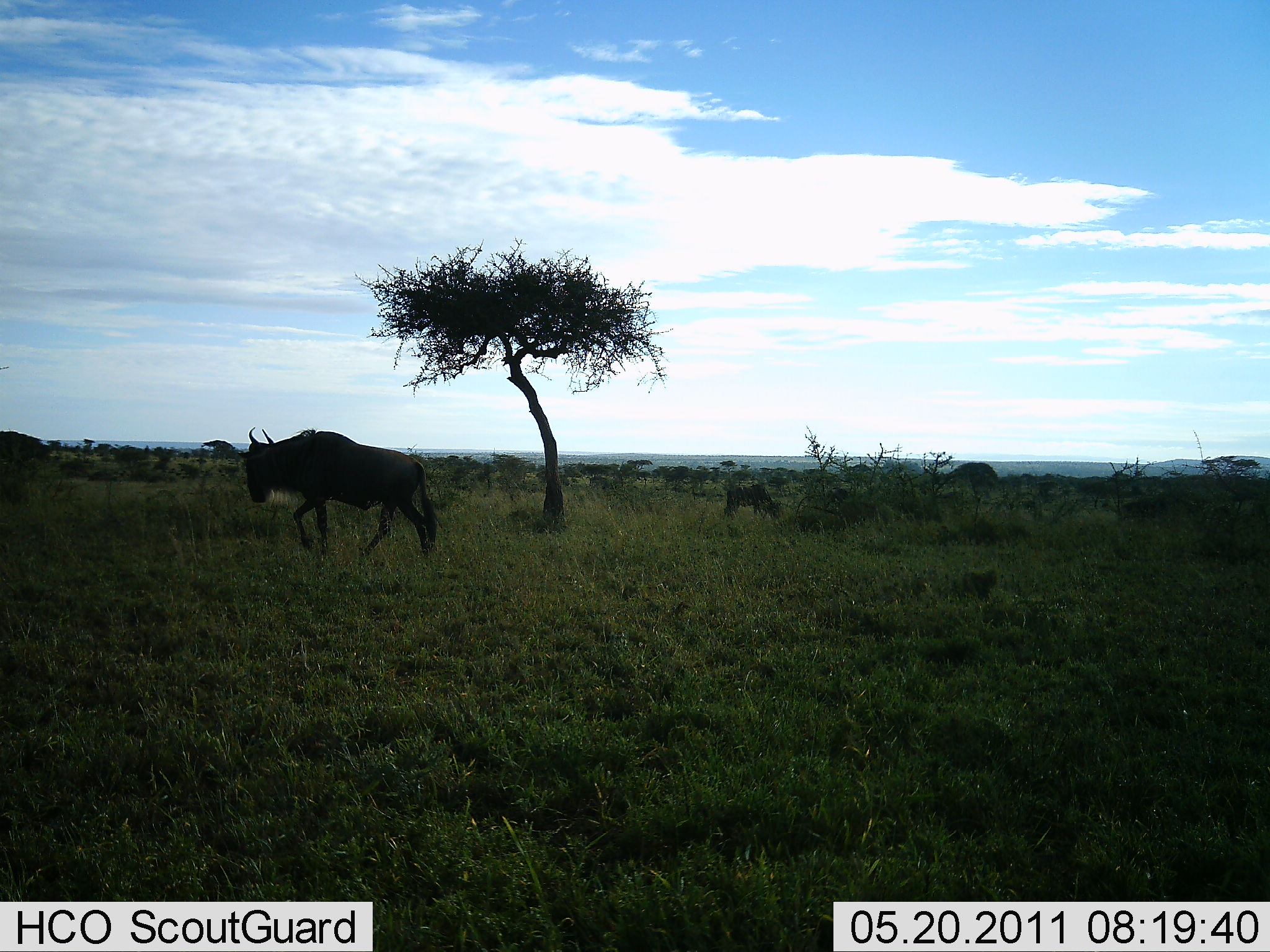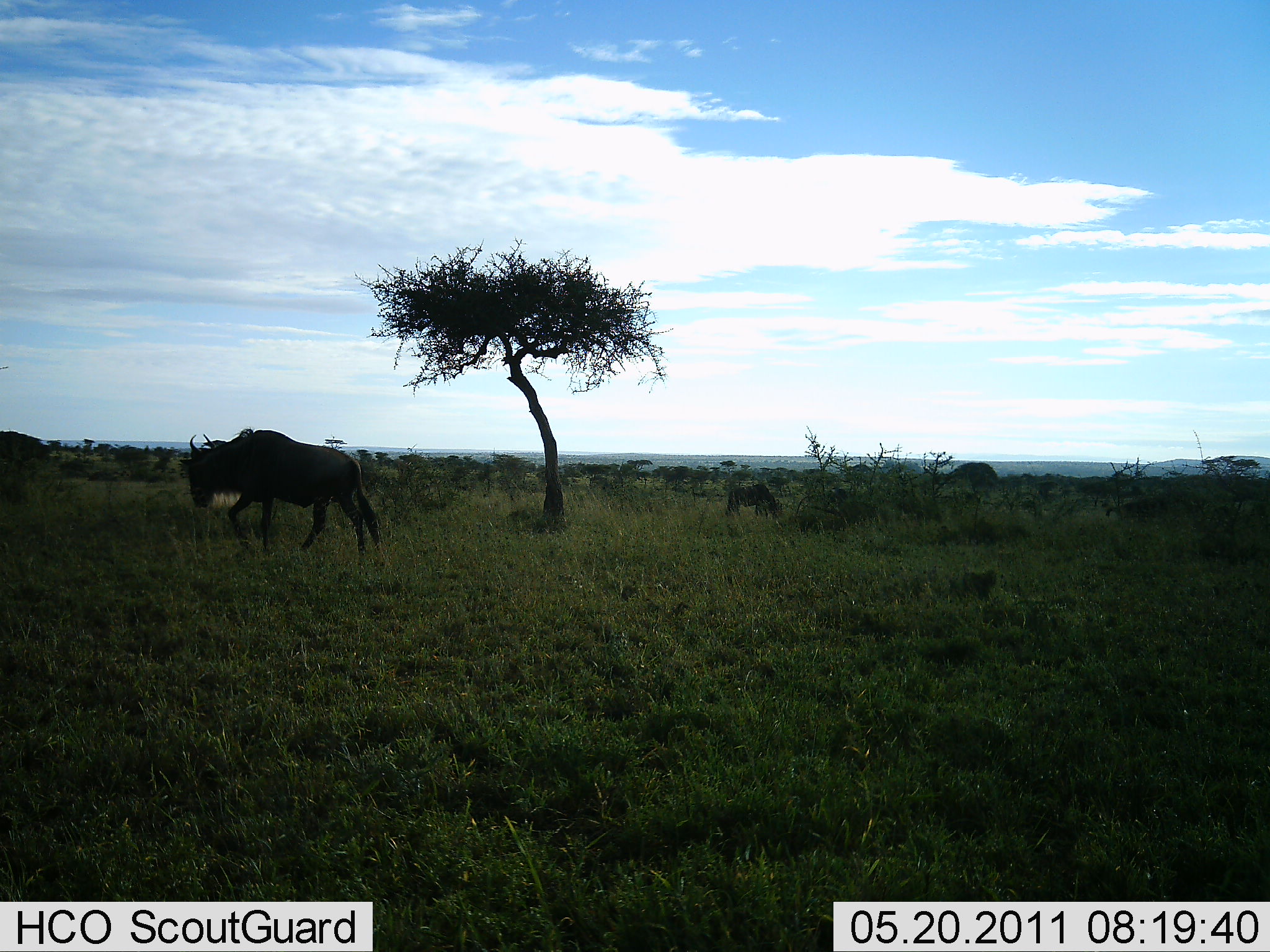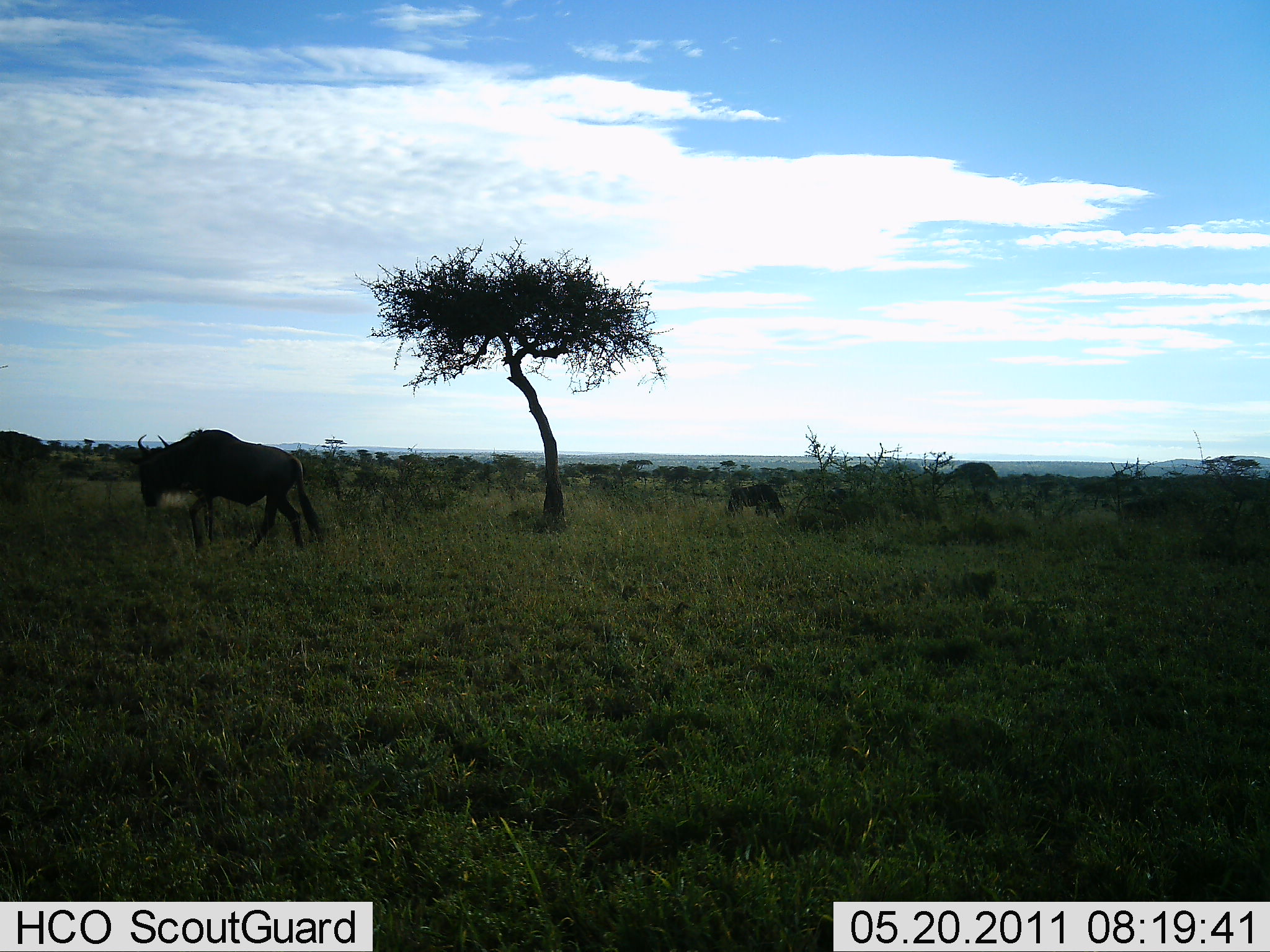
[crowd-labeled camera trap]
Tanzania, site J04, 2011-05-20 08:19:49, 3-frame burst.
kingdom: Animalia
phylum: Chordata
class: Mammalia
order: Artiodactyla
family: Bovidae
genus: Connochaetes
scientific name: Connochaetes taurinus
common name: blue wildebeest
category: wildebeest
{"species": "wildebeest (blue wildebeest) (Connochaetes taurinus)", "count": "2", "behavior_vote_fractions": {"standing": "27%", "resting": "0%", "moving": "82%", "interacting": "0%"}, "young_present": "0%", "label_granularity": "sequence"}